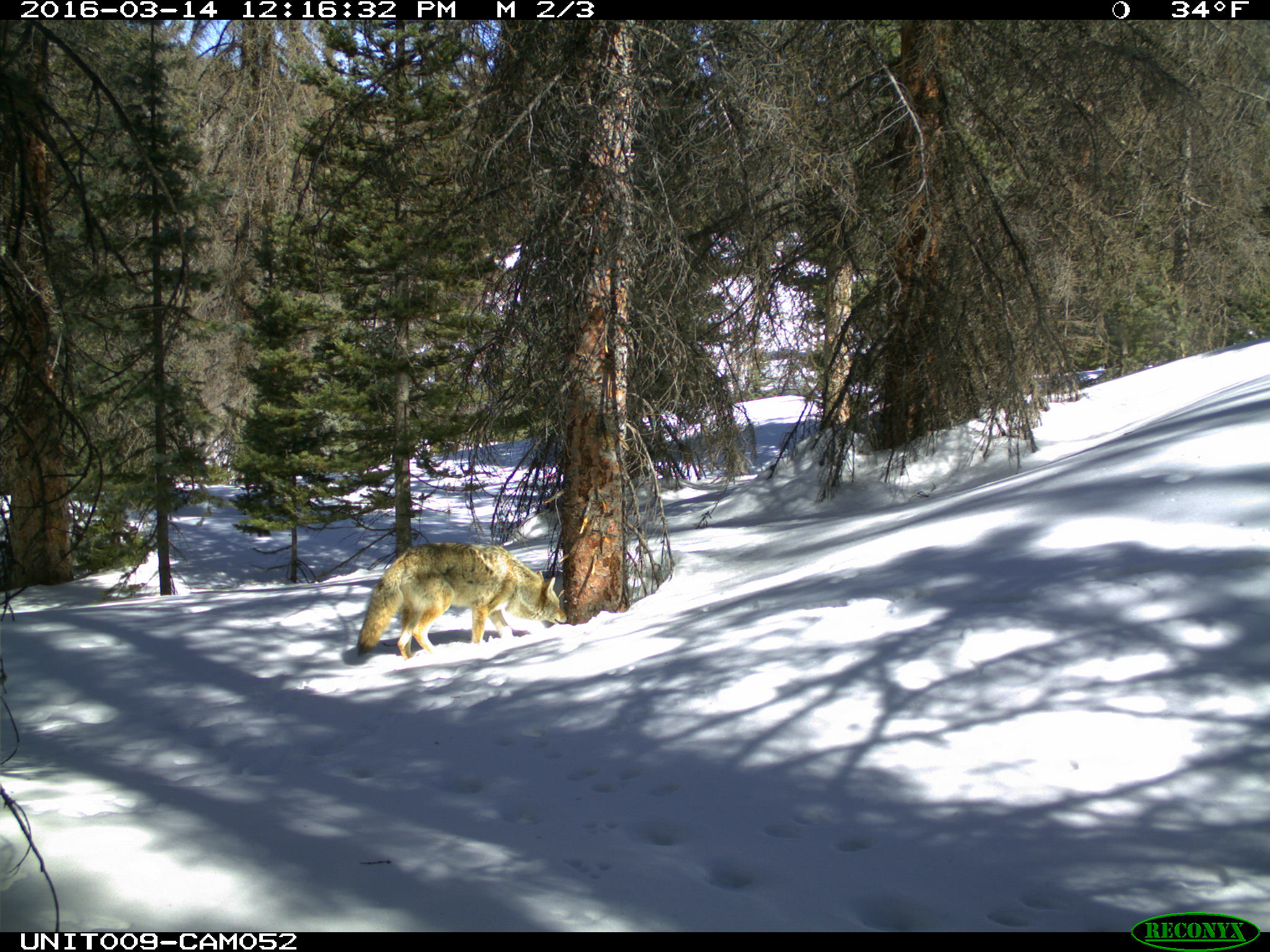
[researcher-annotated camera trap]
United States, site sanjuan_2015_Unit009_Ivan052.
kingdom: Animalia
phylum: Chordata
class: Mammalia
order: Carnivora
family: Canidae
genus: Canis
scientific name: Canis latrans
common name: coyote